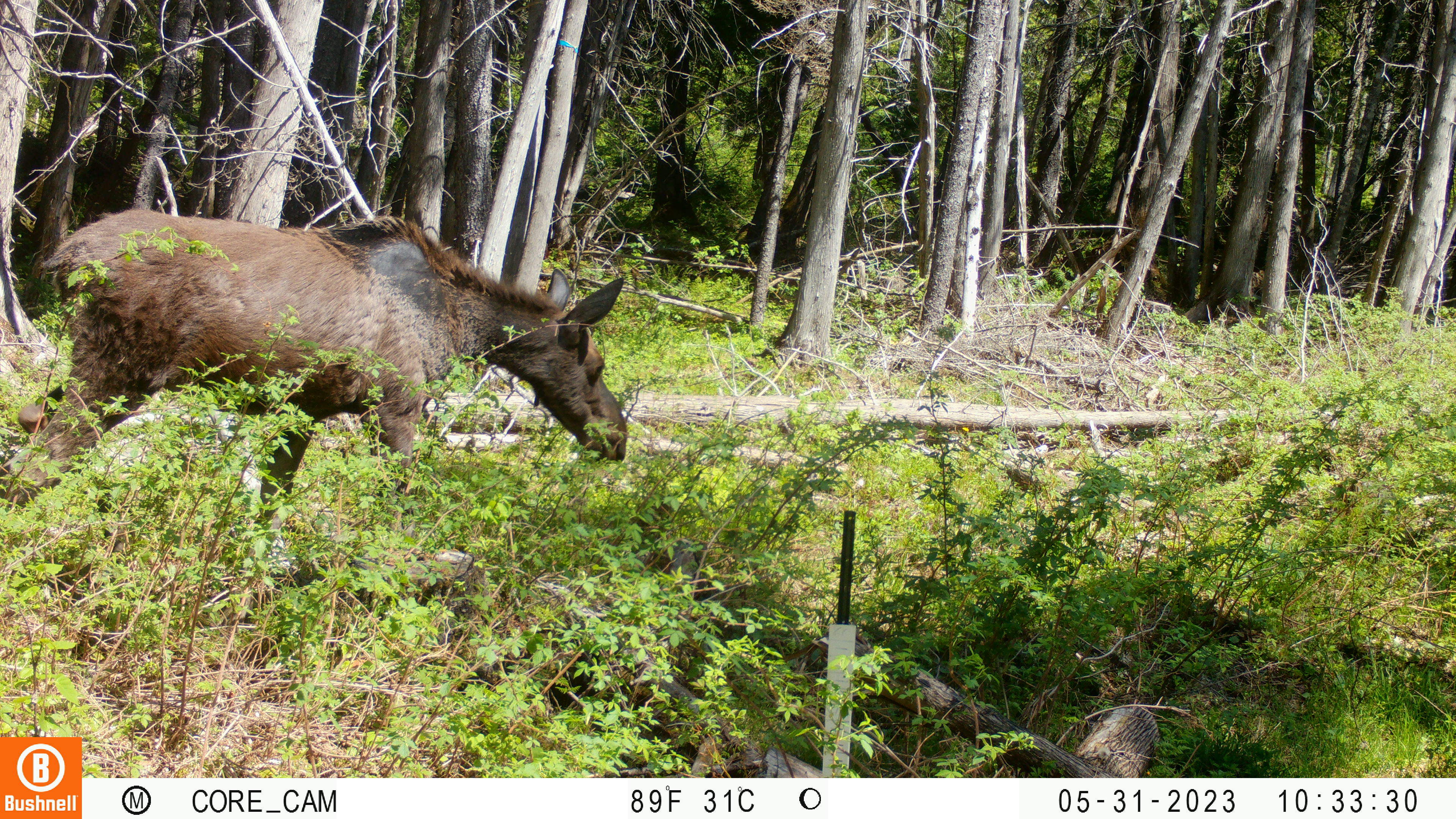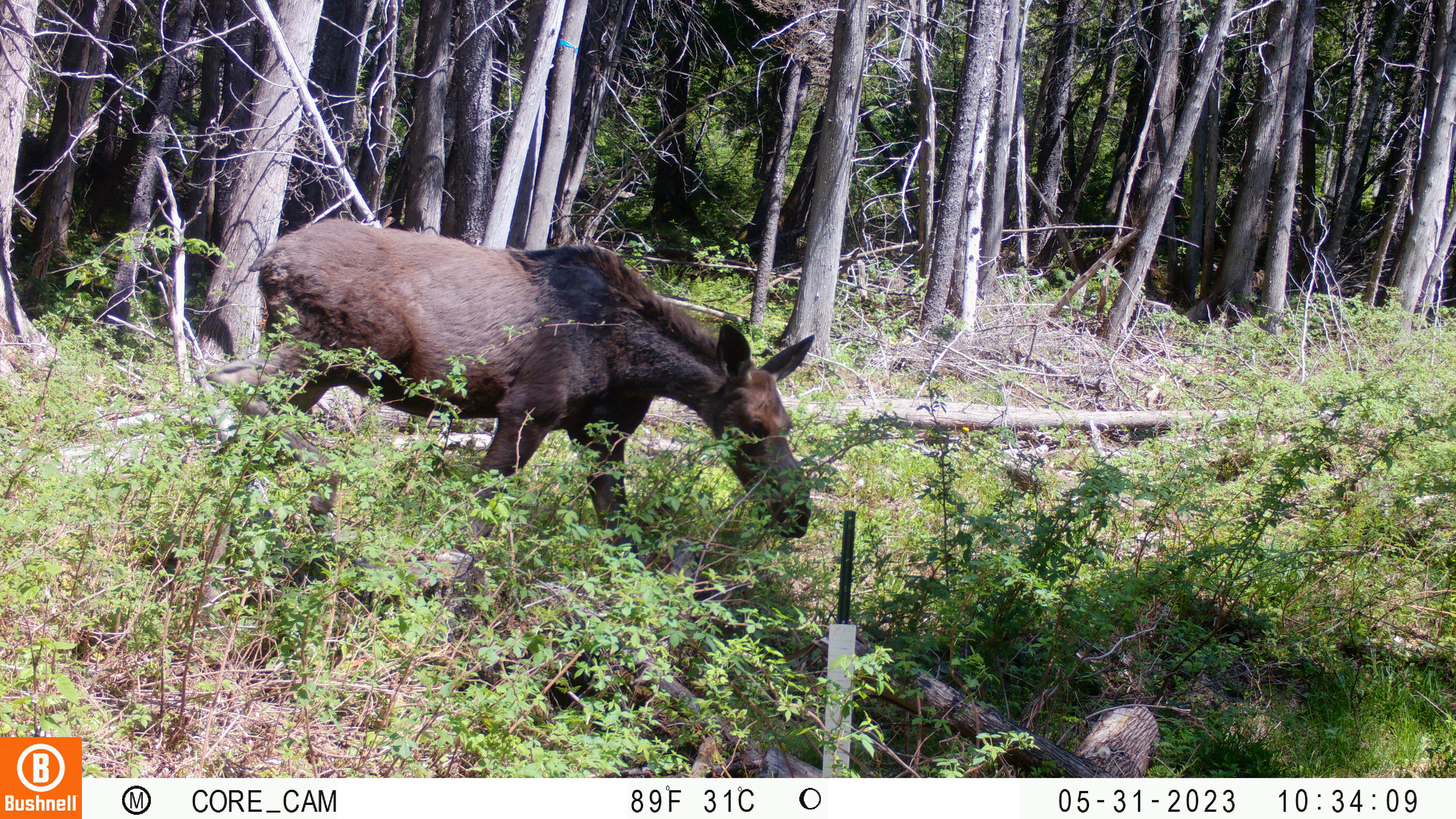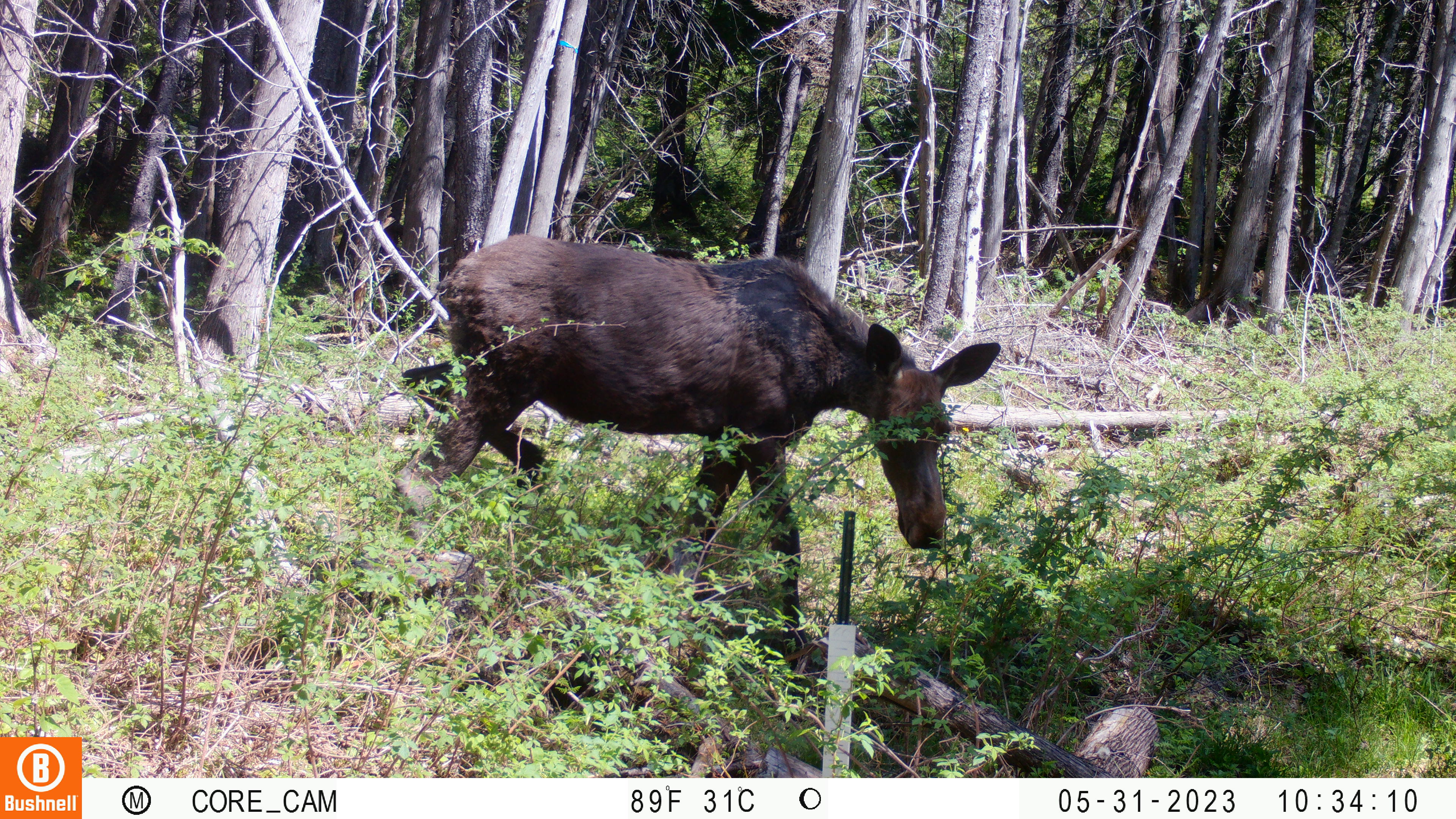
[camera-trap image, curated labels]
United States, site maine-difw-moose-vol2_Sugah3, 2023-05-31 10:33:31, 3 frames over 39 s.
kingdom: Animalia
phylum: Chordata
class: Mammalia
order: Artiodactyla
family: Cervidae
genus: Alces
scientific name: Alces alces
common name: moose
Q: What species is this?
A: Moose (Alces alces).